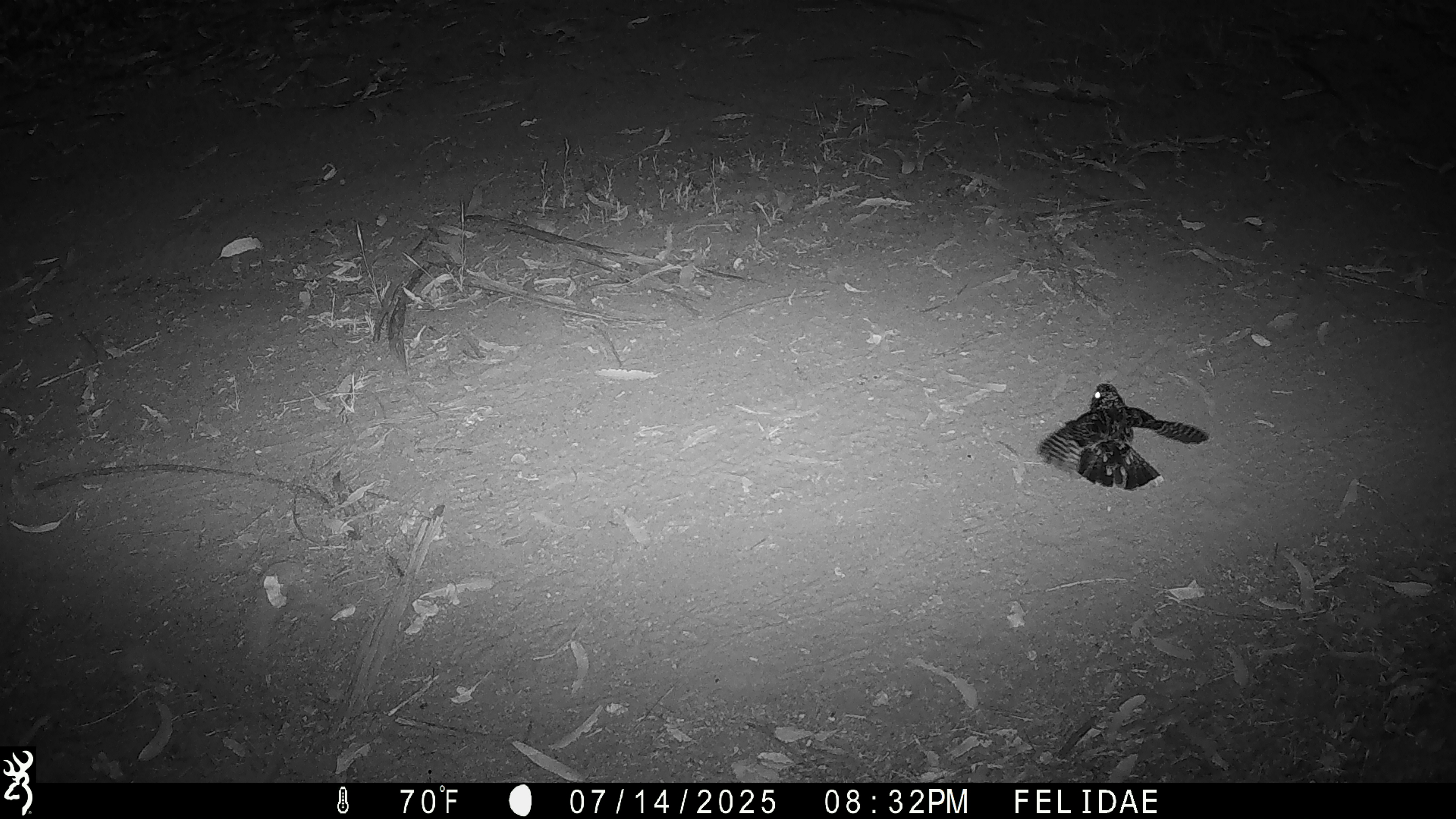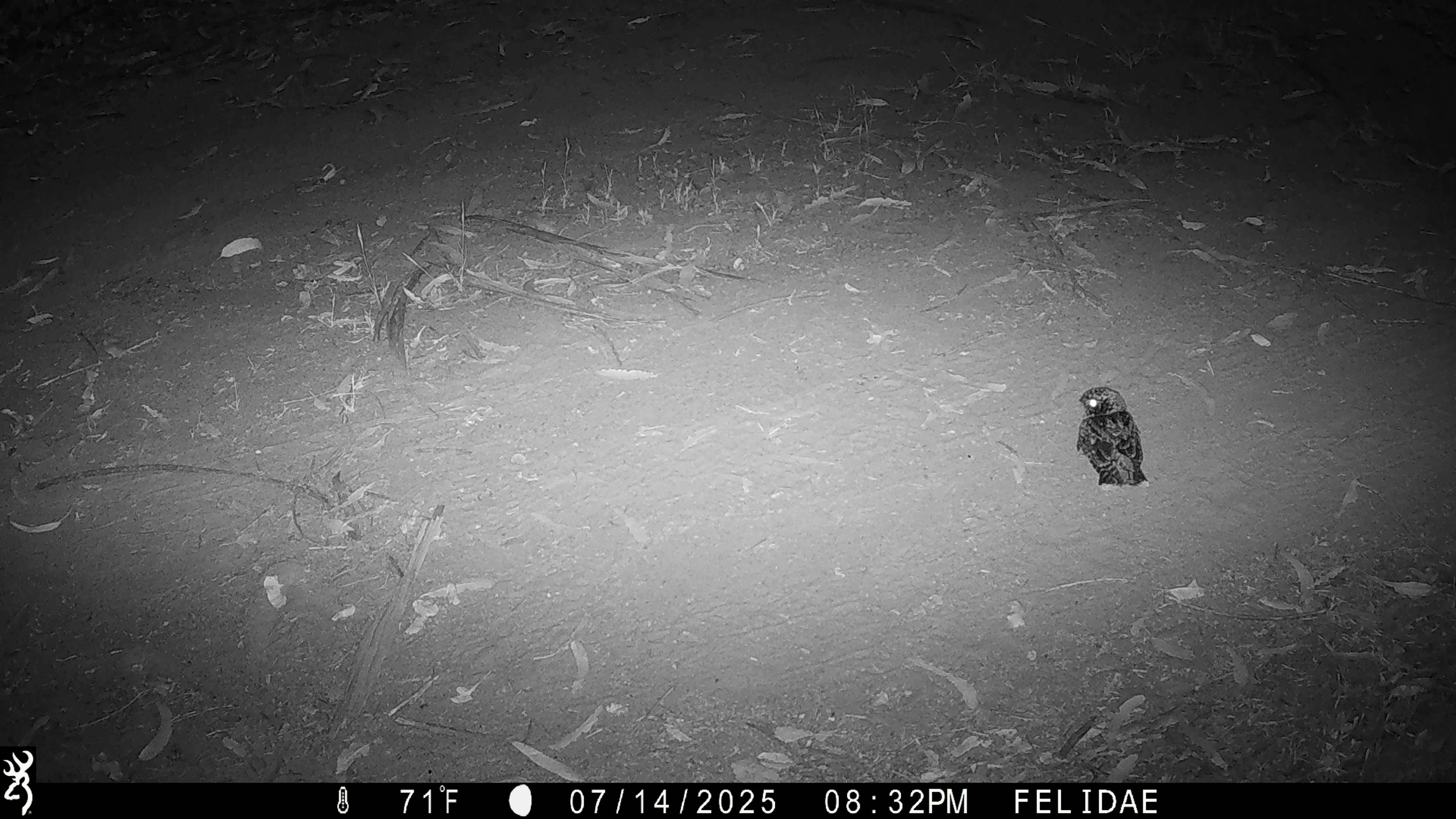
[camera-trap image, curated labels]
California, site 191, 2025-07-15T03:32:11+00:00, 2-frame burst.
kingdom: Animalia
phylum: Chordata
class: Aves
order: Caprimulgiformes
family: Caprimulgidae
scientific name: Caprimulgidae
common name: nightjar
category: unknown nightjar